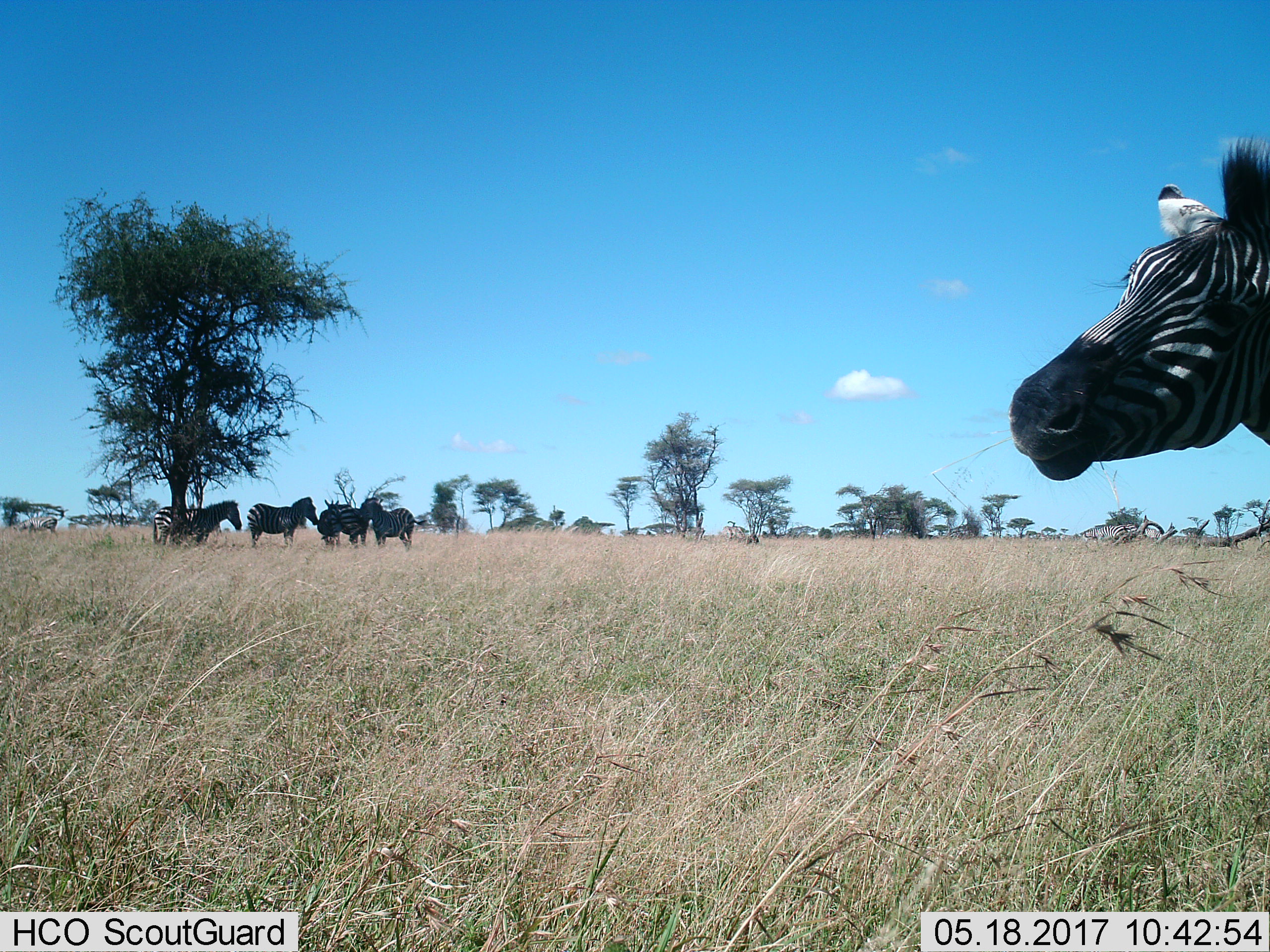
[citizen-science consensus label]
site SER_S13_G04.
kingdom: Animalia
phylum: Chordata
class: Mammalia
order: Perissodactyla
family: Equidae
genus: Equus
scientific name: Equus quagga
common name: plains zebra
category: zebraplains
Zebraplains (plains zebra) (Equus quagga), count 8. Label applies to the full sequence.